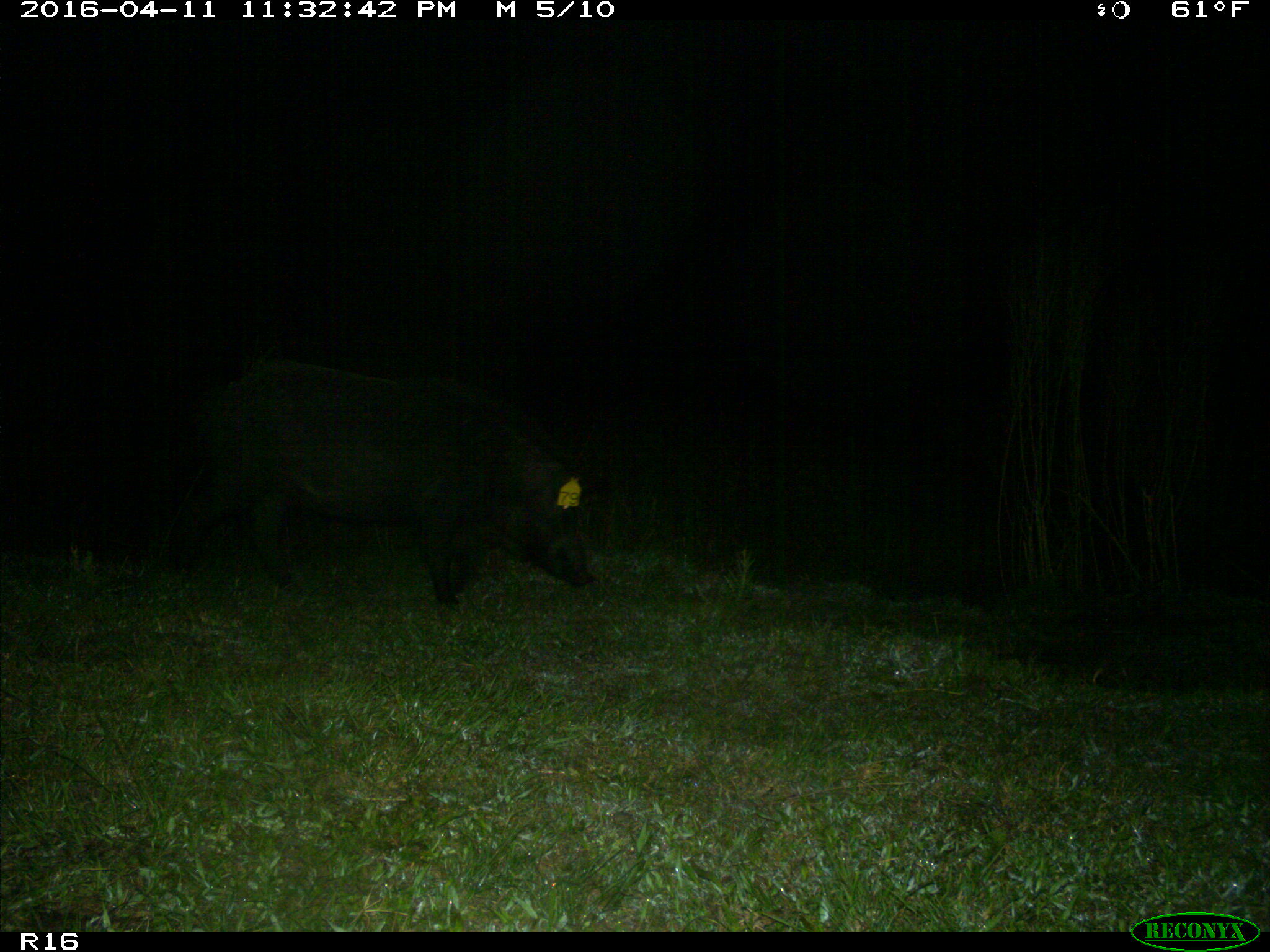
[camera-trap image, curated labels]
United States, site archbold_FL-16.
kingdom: Animalia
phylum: Chordata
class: Mammalia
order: Artiodactyla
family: Suidae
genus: Sus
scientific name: Sus scrofa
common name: wild boar